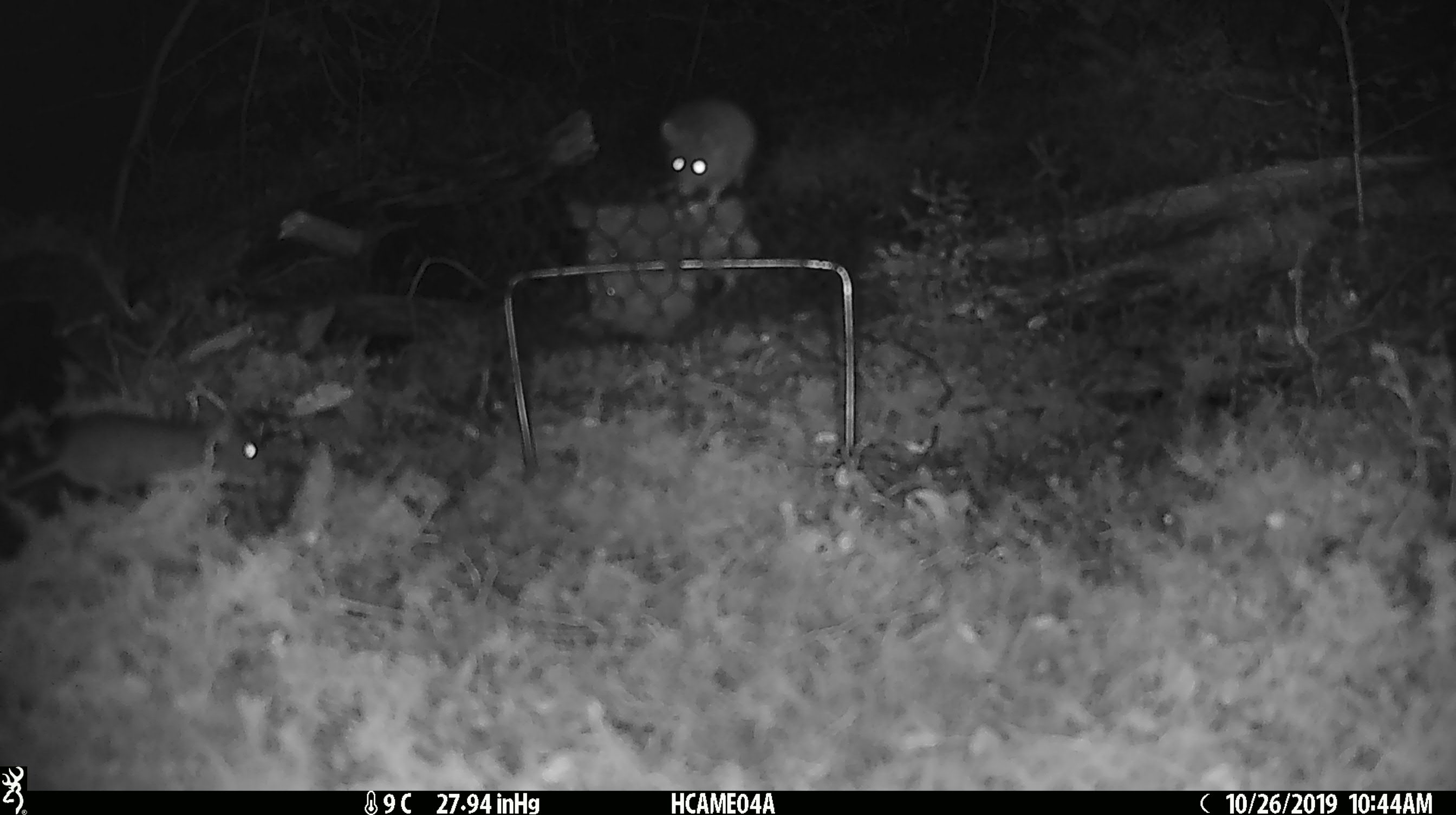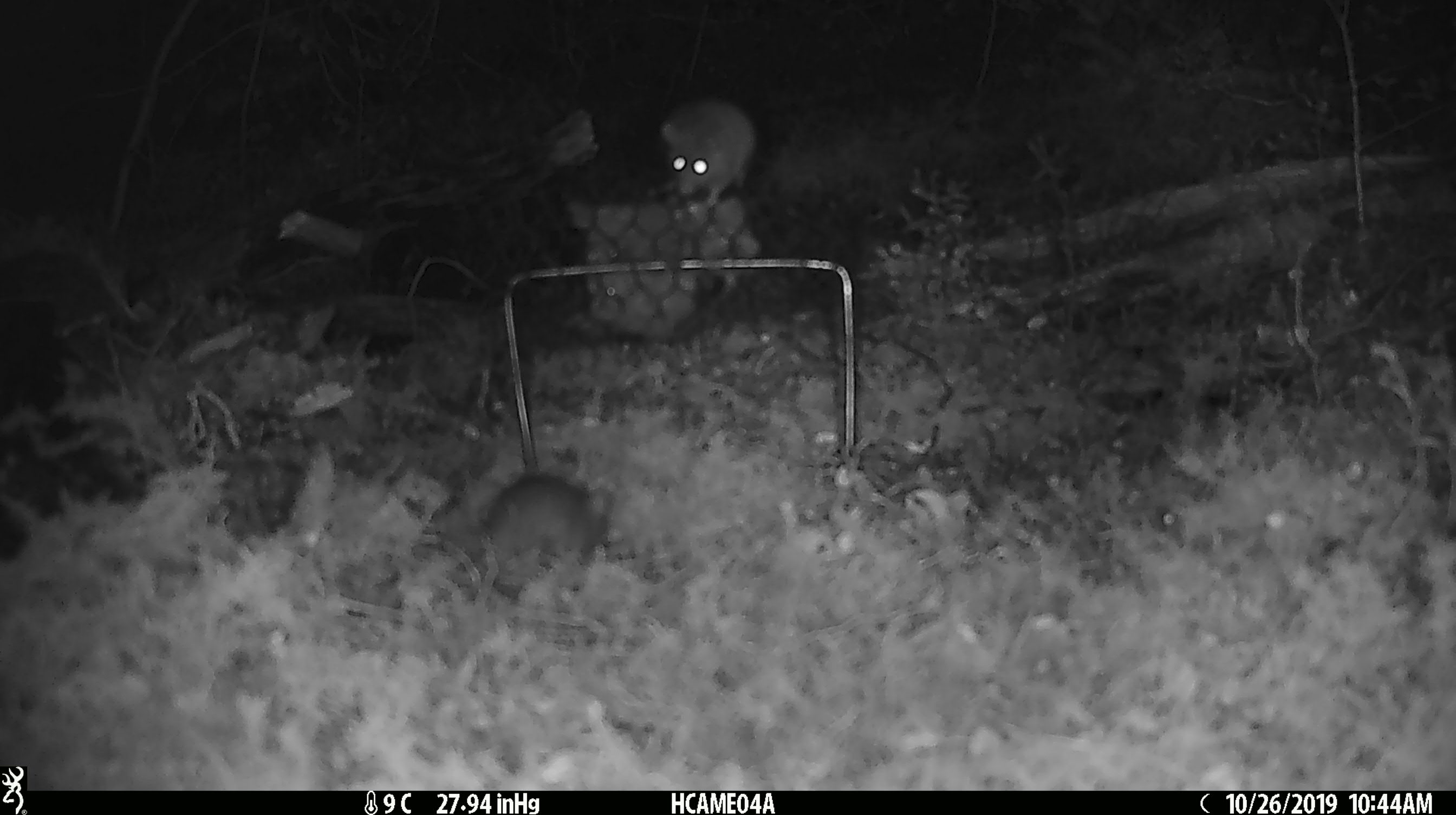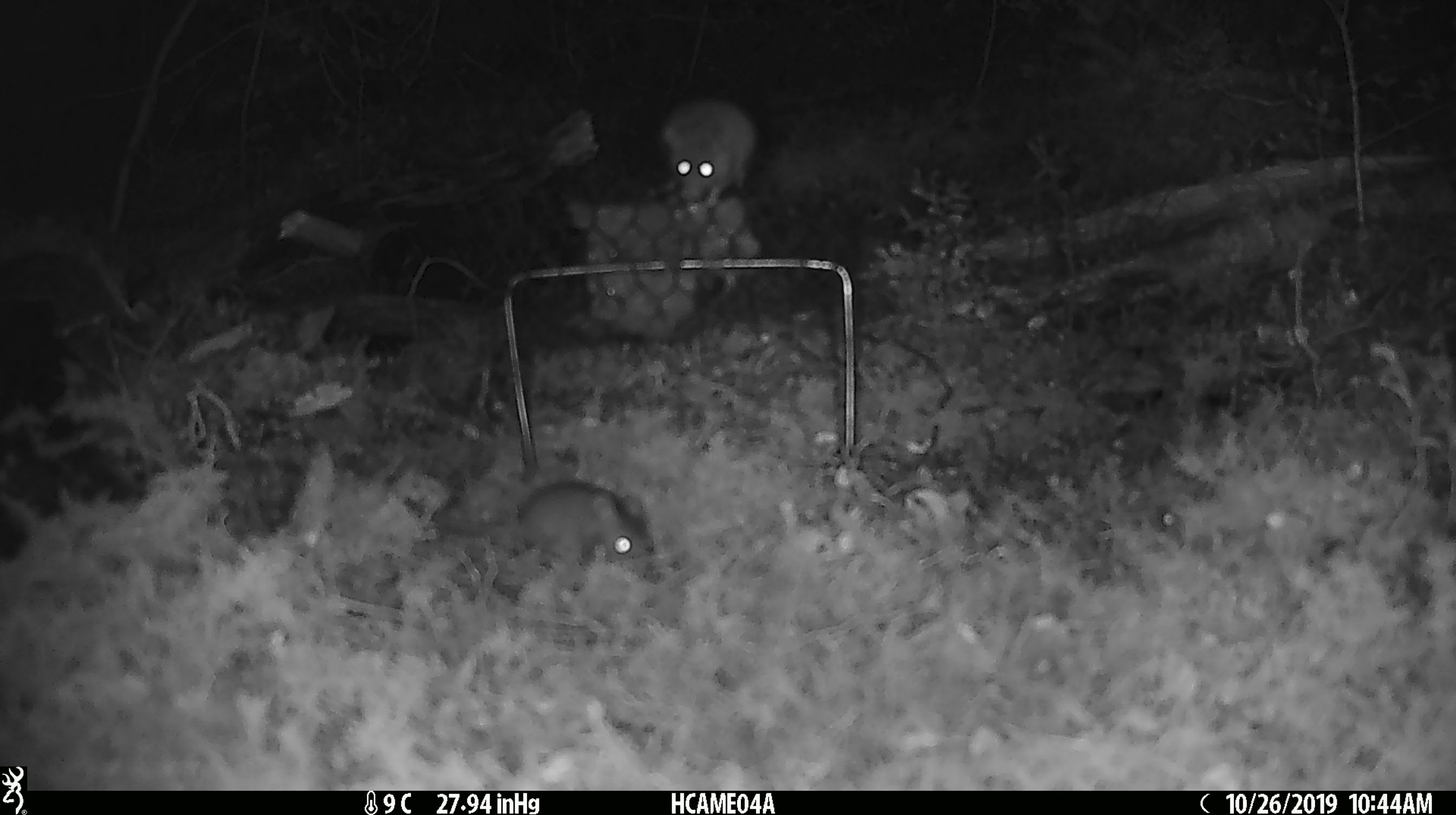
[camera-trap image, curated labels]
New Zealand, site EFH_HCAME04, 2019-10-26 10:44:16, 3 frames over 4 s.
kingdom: Animalia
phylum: Chordata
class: Mammalia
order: Rodentia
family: Muridae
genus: Mus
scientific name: Mus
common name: mouse